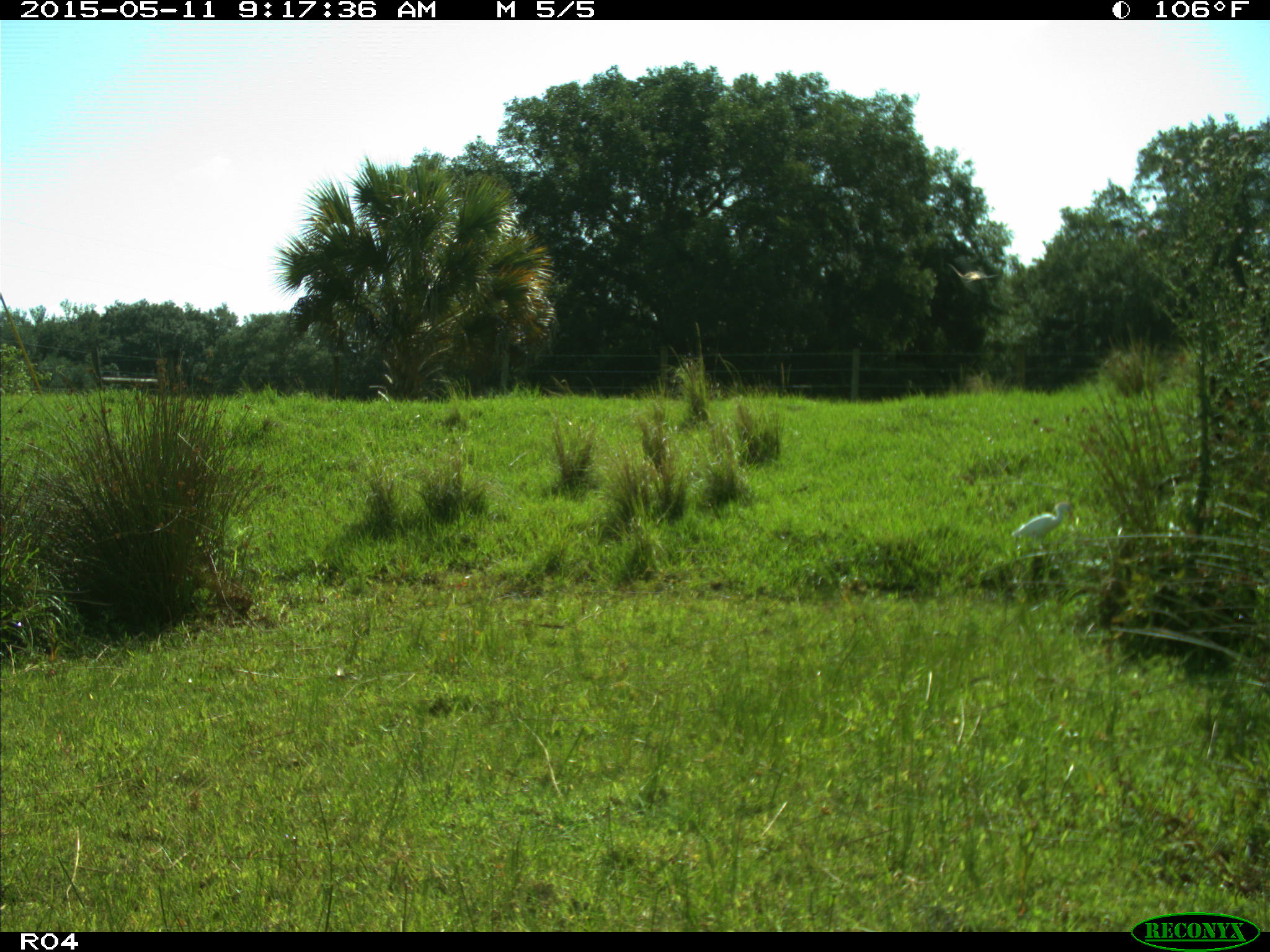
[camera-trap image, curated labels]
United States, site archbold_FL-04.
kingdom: Animalia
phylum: Chordata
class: Aves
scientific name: Aves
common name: birds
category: unidentified bird